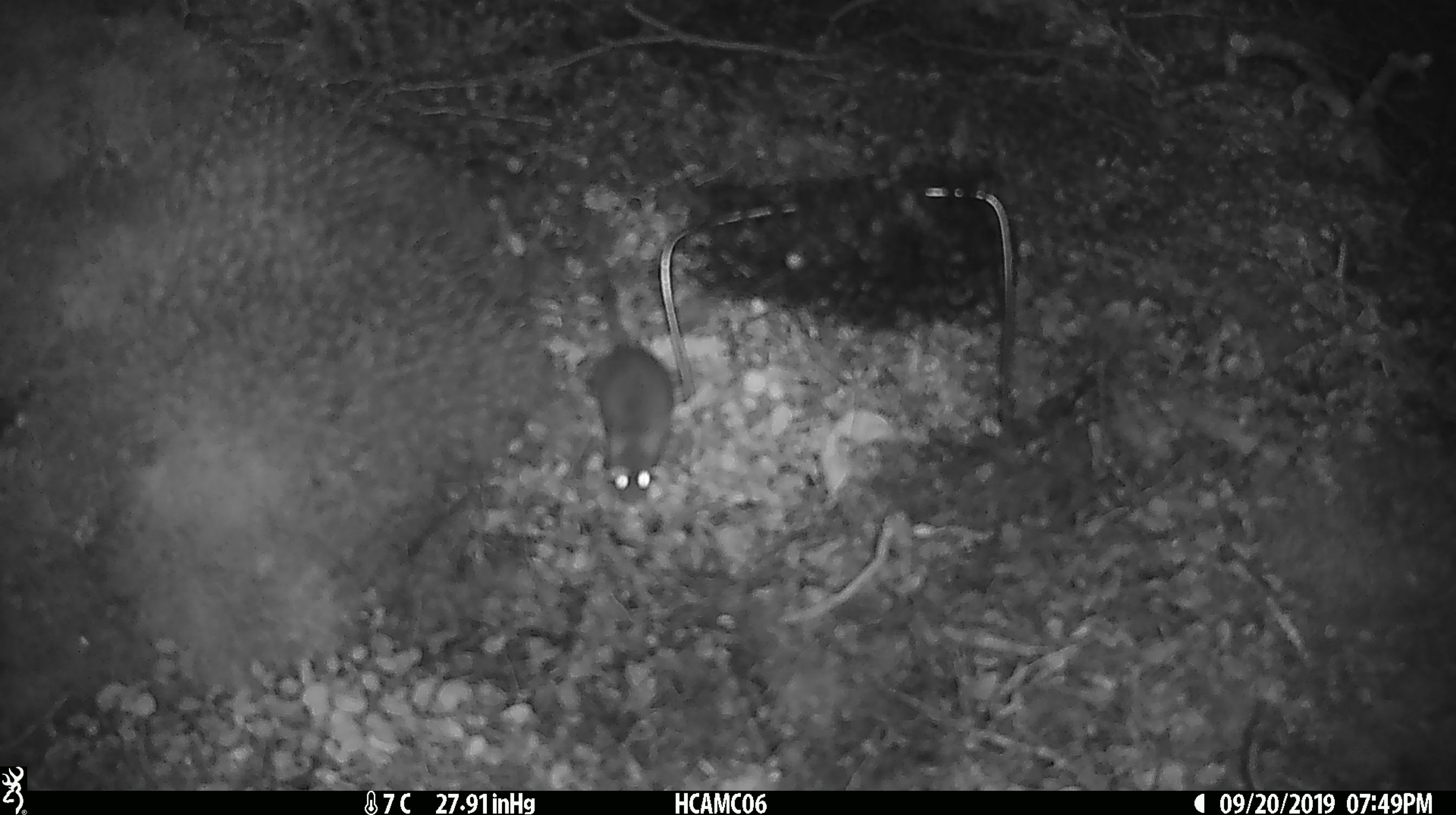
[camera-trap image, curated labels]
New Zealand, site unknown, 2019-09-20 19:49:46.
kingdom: Animalia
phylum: Chordata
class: Mammalia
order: Rodentia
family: Muridae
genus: Mus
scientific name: Mus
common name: mouse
Mouse (Mus).